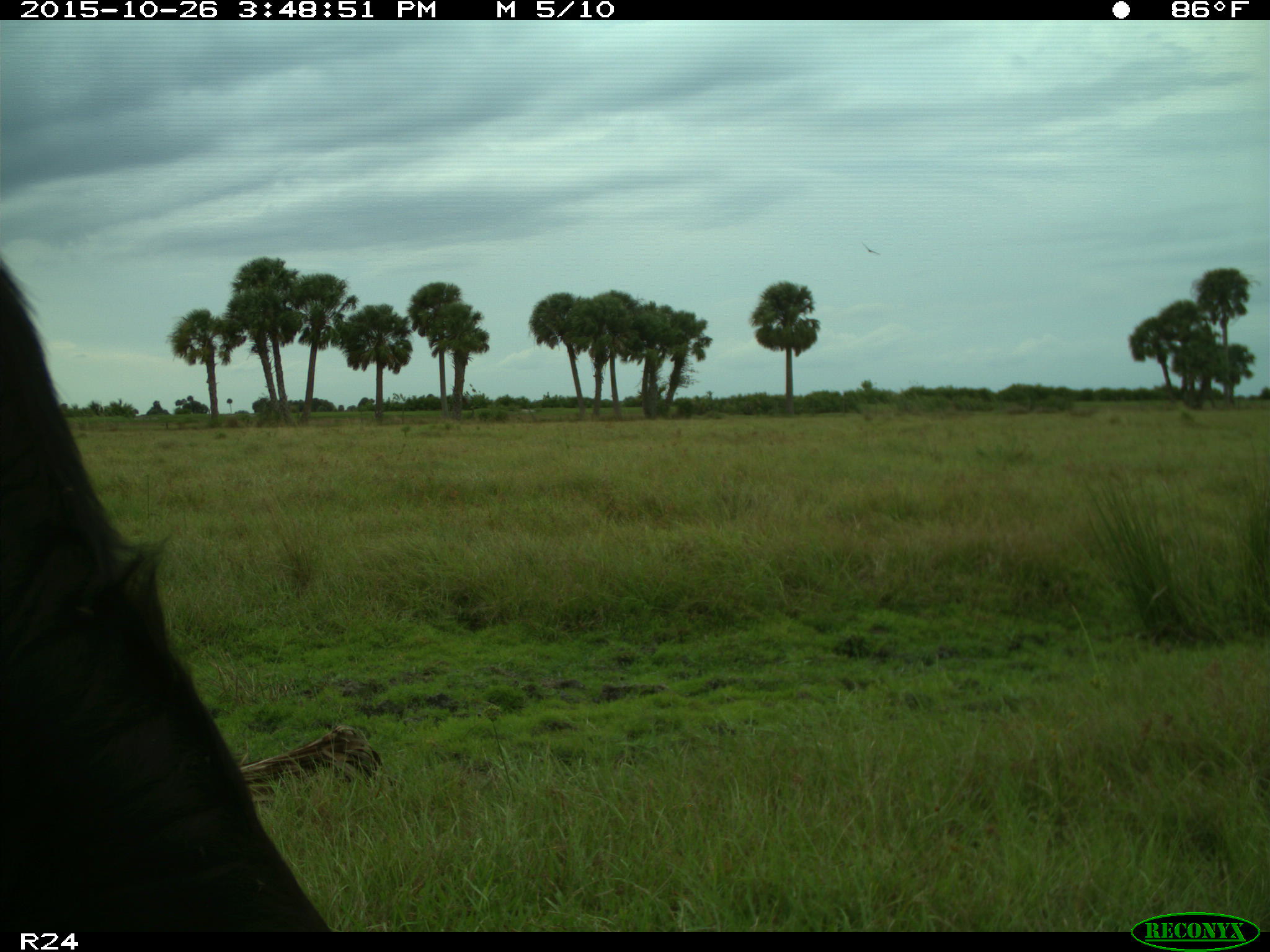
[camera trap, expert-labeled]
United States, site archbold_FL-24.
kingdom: Animalia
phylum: Chordata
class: Mammalia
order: Artiodactyla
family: Bovidae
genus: Bos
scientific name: Bos taurus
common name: domestic cow